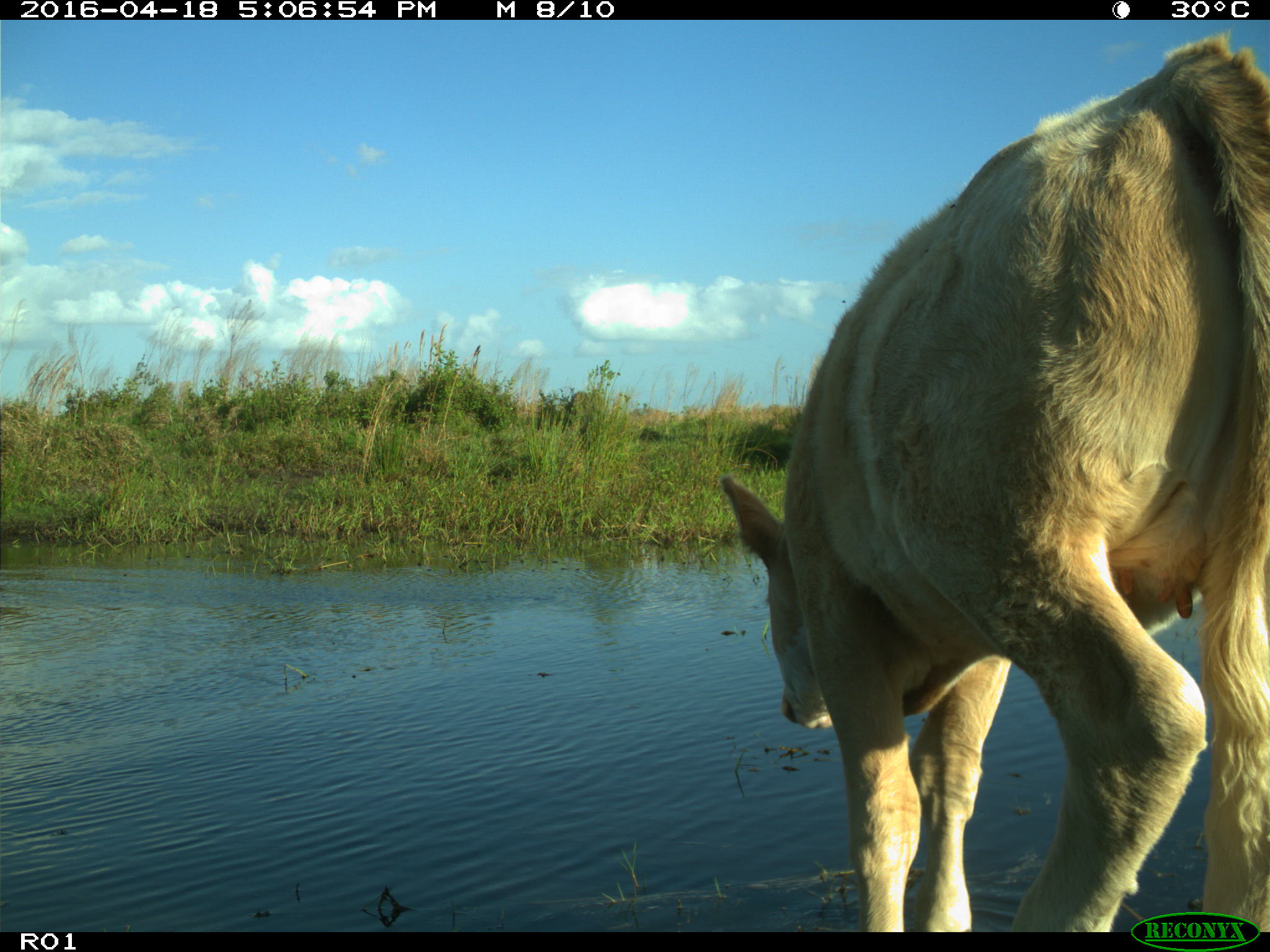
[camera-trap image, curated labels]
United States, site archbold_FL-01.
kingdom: Animalia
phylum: Chordata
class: Mammalia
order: Artiodactyla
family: Bovidae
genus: Bos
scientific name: Bos taurus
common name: domestic cow